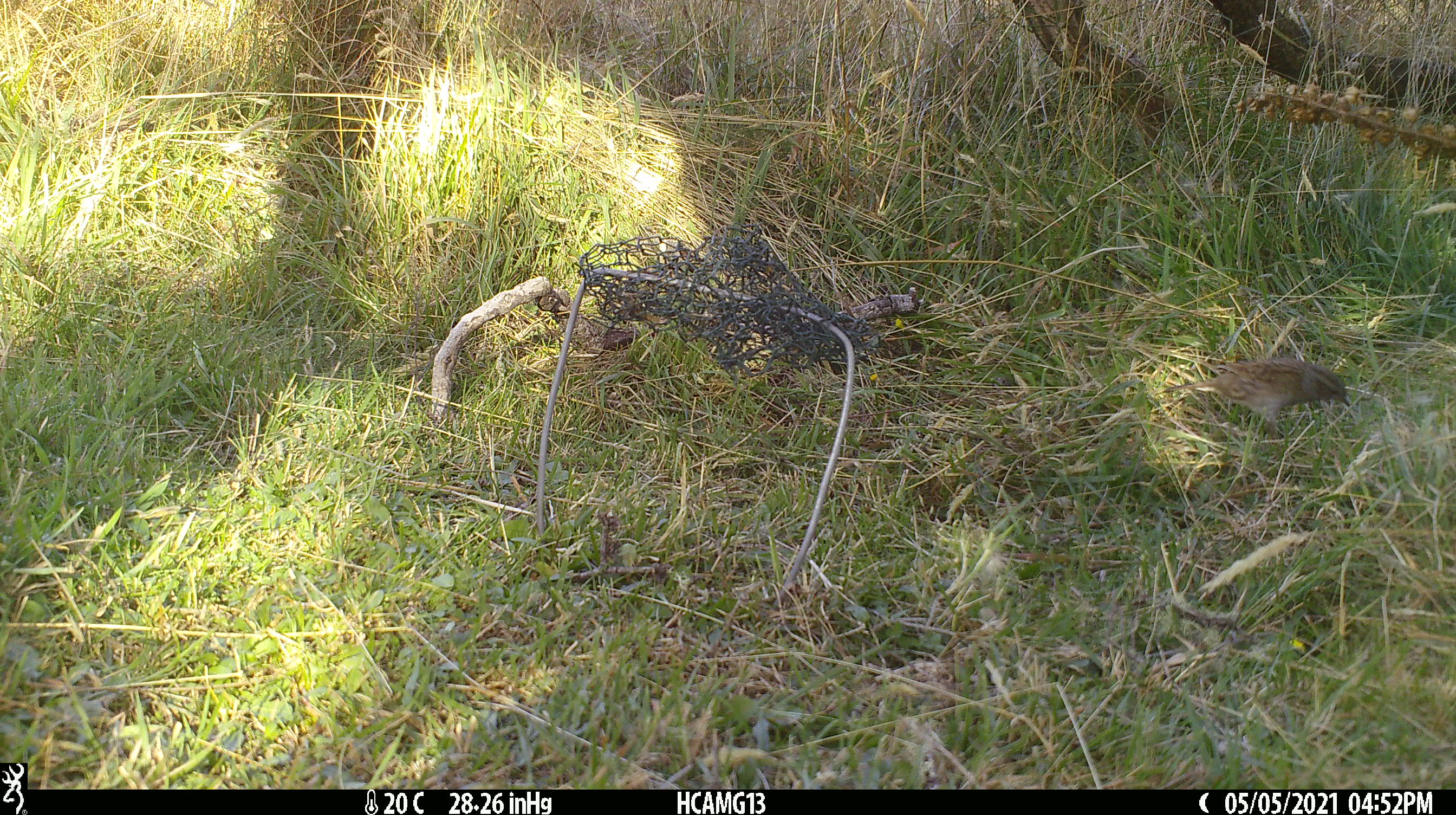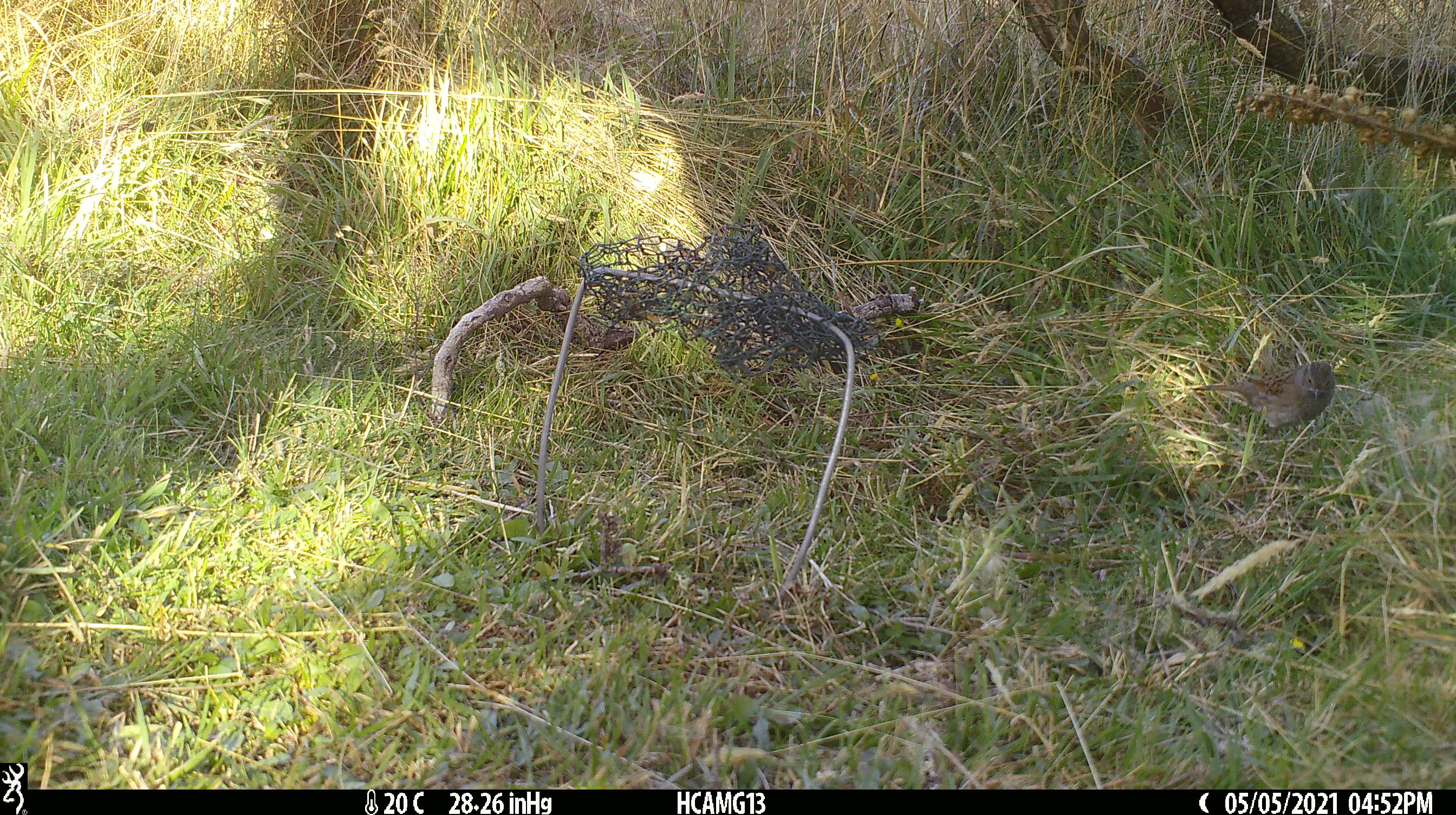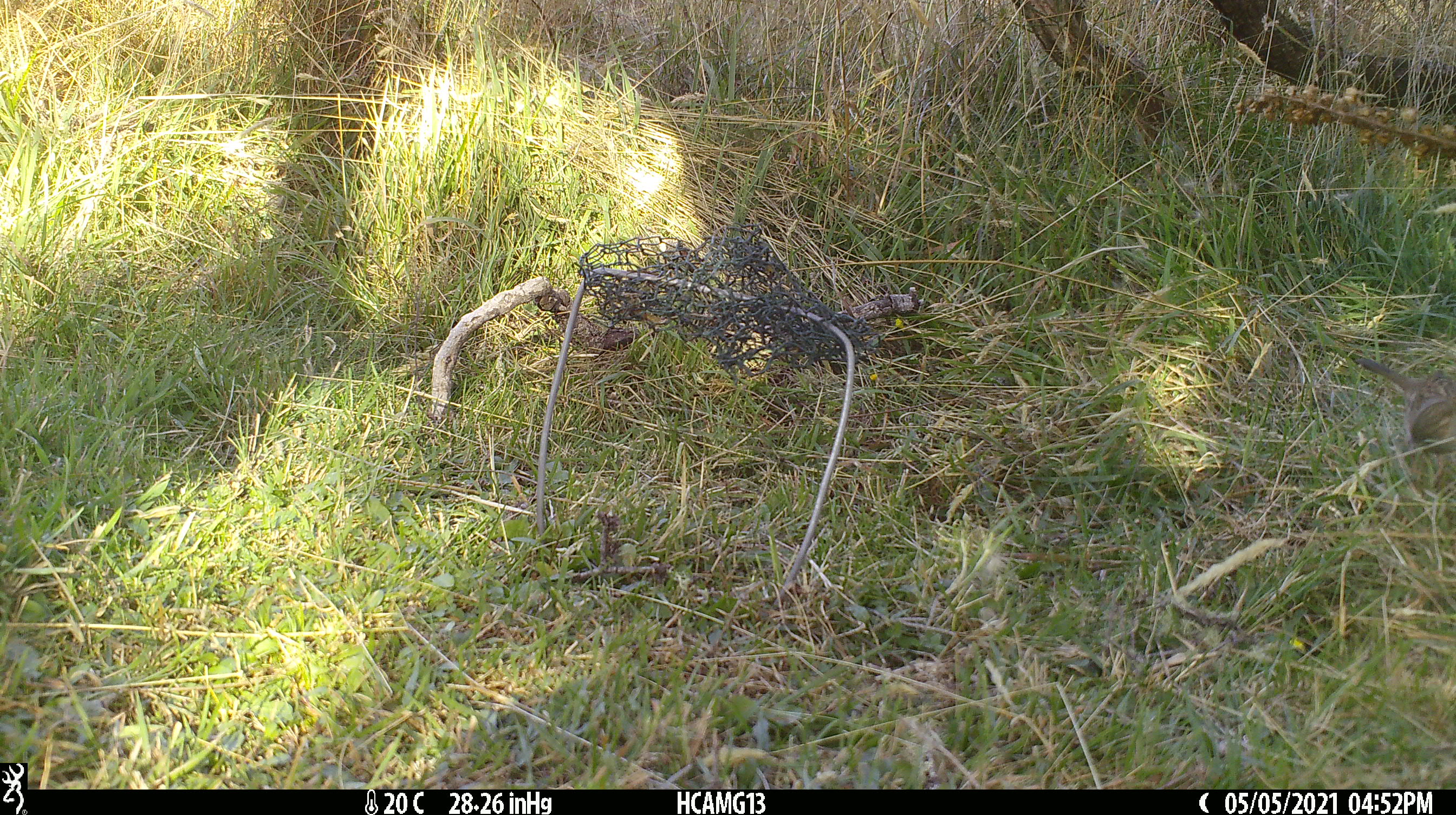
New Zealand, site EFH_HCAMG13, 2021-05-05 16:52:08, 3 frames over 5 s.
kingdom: Animalia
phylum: Chordata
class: Aves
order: Passeriformes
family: Prunellidae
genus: Prunella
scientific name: Prunella modularis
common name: dunnock